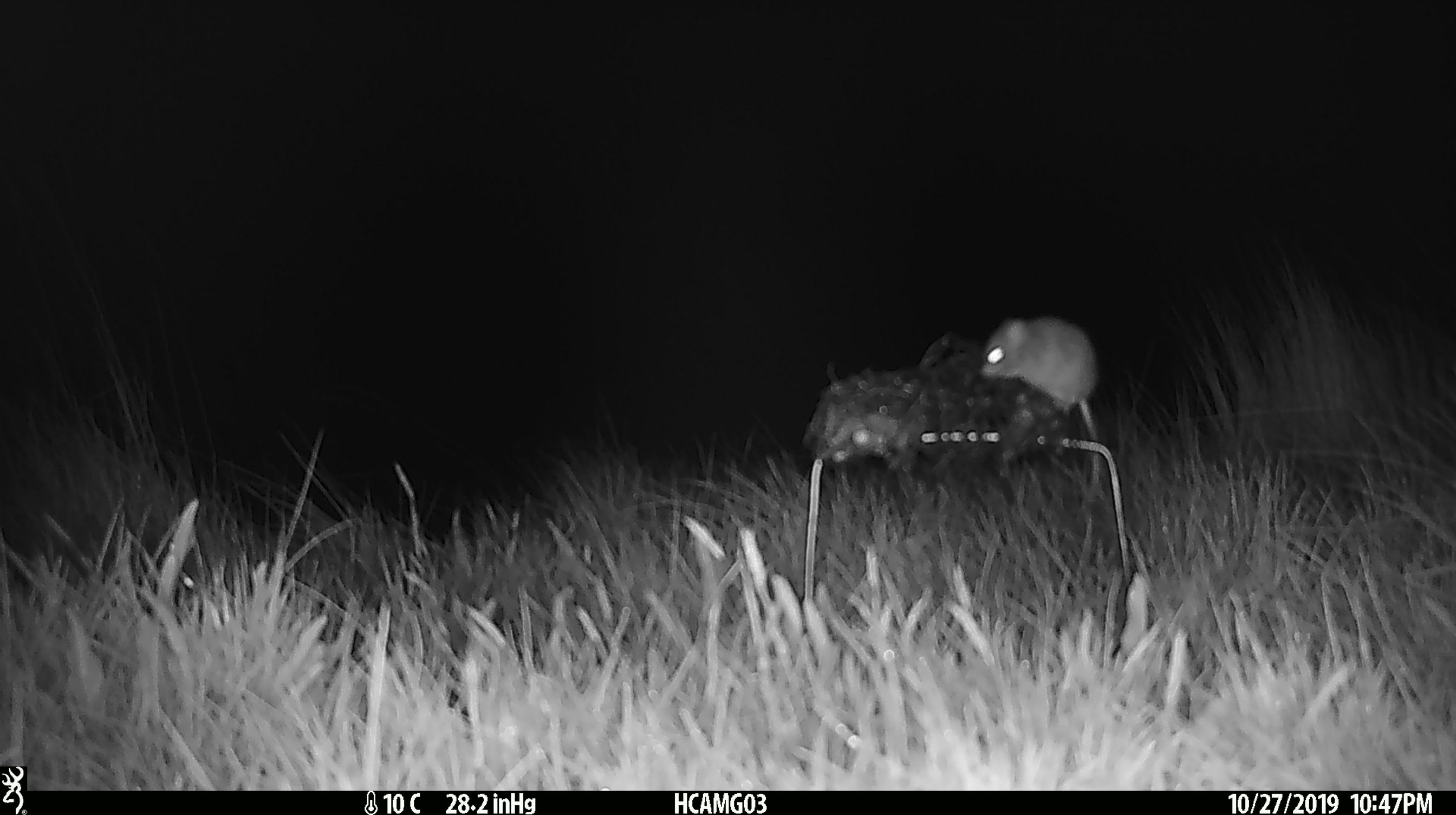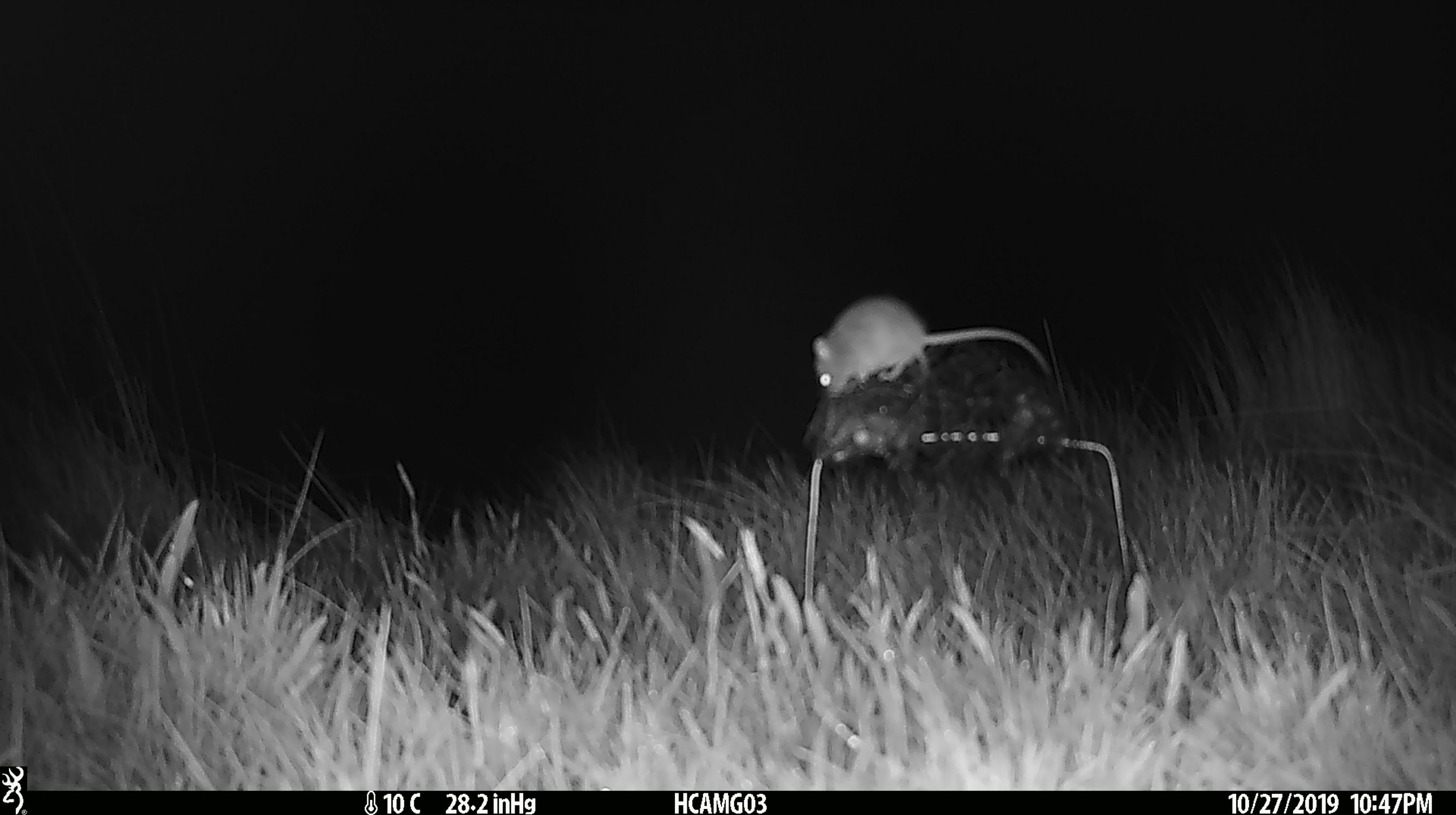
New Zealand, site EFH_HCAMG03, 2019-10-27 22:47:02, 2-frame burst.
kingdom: Animalia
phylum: Chordata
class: Mammalia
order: Rodentia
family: Muridae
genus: Mus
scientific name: Mus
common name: mouse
Mouse (Mus).